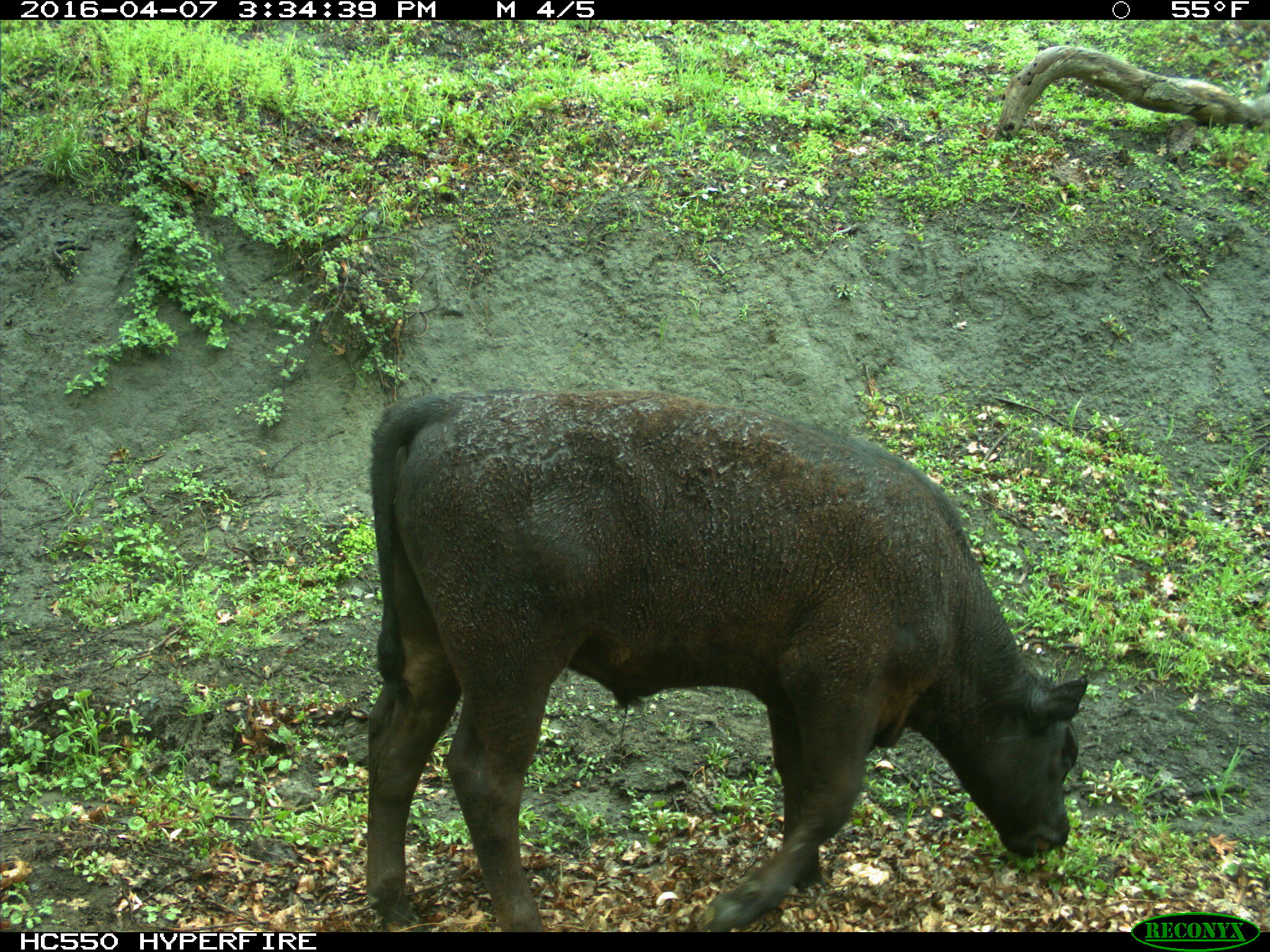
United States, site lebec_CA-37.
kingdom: Animalia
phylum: Chordata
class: Mammalia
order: Artiodactyla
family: Bovidae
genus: Bos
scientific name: Bos taurus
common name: domestic cow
Bos taurus (domestic cow).